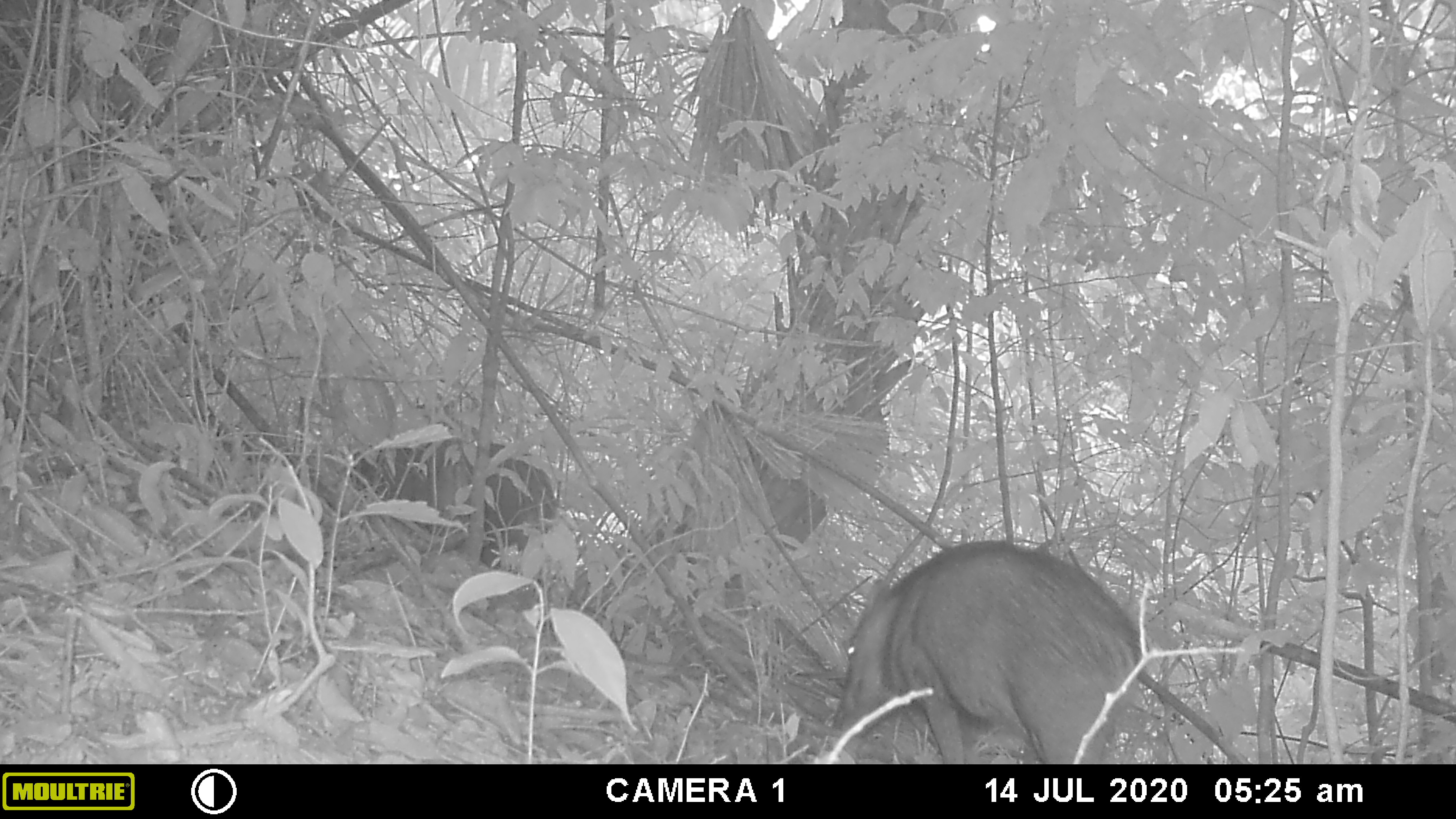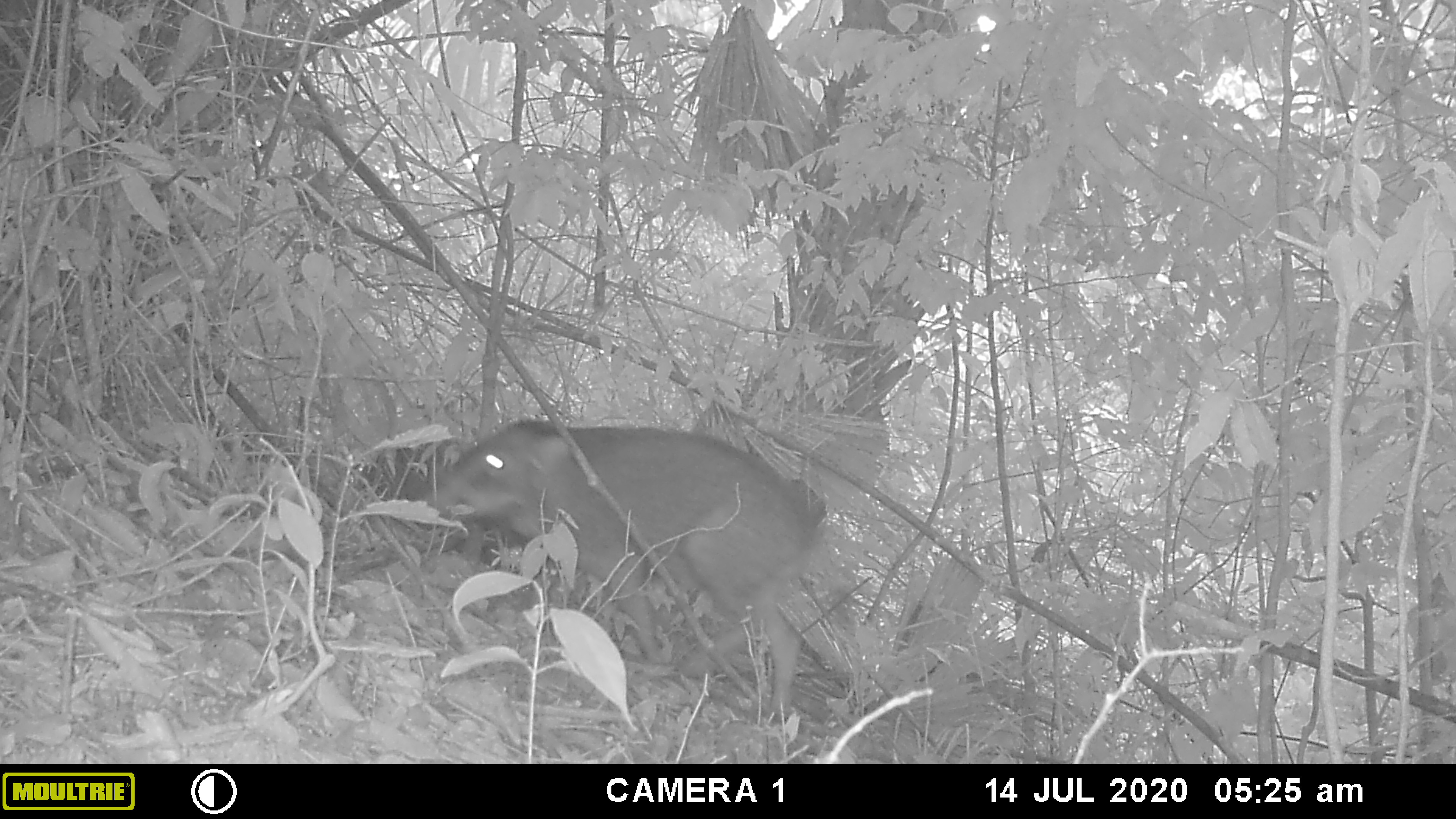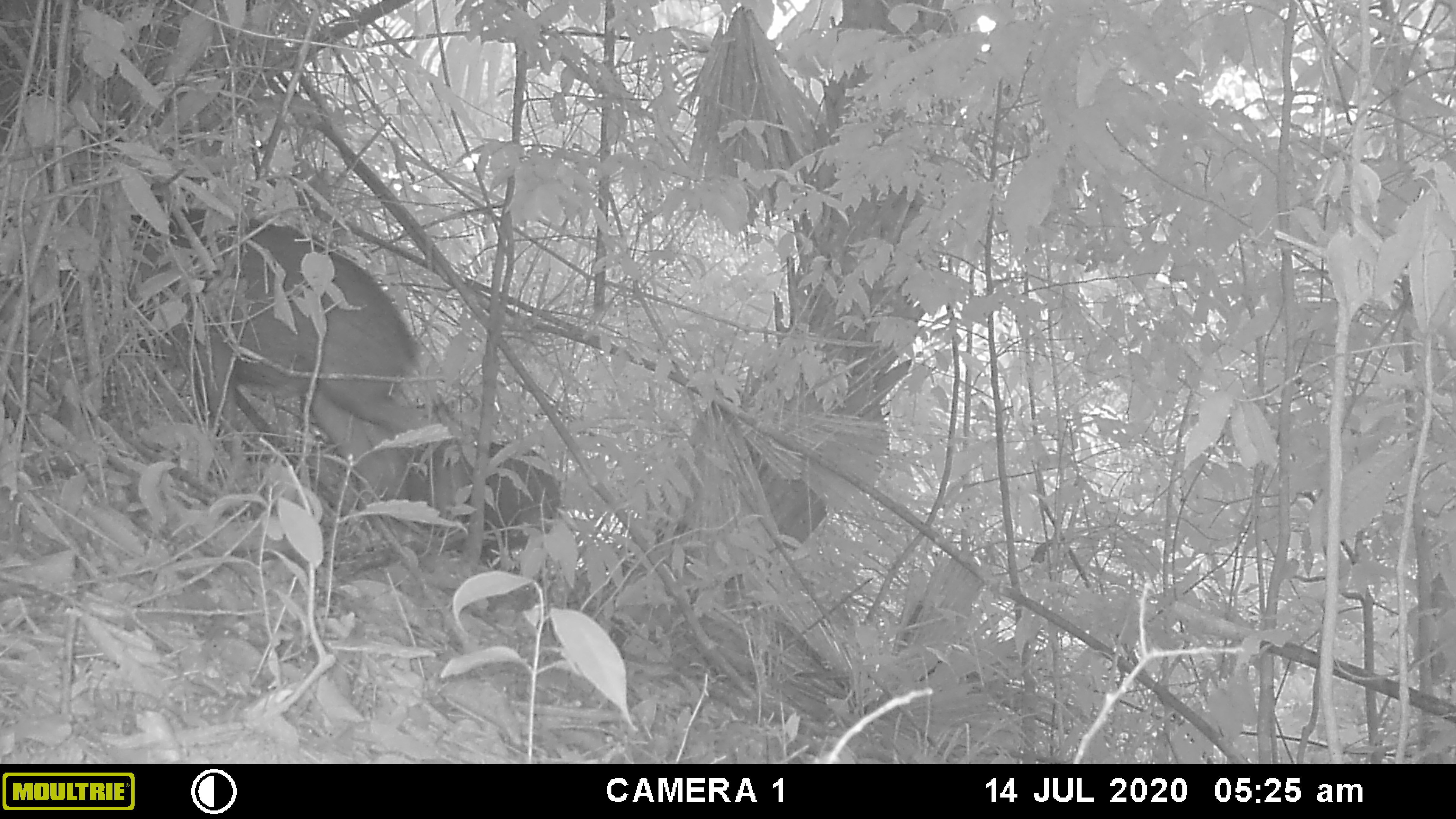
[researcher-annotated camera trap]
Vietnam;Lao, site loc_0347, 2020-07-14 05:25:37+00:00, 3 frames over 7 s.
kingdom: Animalia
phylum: Chordata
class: Mammalia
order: Artiodactyla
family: Suidae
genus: Sus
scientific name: Sus scrofa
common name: eurasian wild pig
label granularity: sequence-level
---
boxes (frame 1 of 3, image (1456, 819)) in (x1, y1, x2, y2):
eurasian wild pig: (831, 537, 1149, 764); (350, 437, 558, 570)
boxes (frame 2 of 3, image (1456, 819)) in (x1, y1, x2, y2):
eurasian wild pig: (416, 414, 818, 721); (351, 435, 530, 573)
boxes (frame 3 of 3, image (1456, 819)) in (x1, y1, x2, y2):
eurasian wild pig: (130, 206, 424, 515); (407, 439, 561, 574)